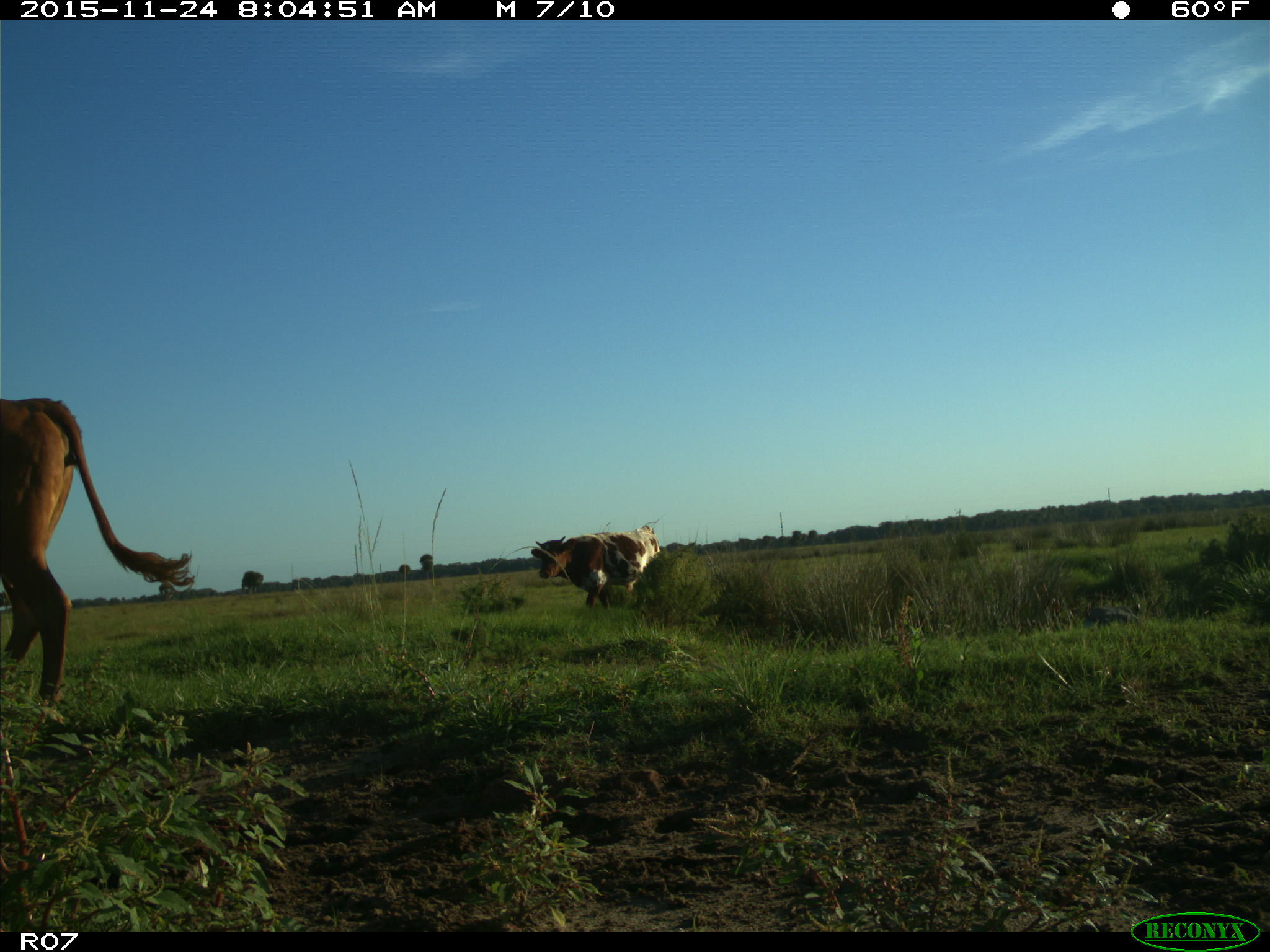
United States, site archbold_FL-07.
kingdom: Animalia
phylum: Chordata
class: Mammalia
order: Artiodactyla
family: Bovidae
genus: Bos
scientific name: Bos taurus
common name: domestic cow